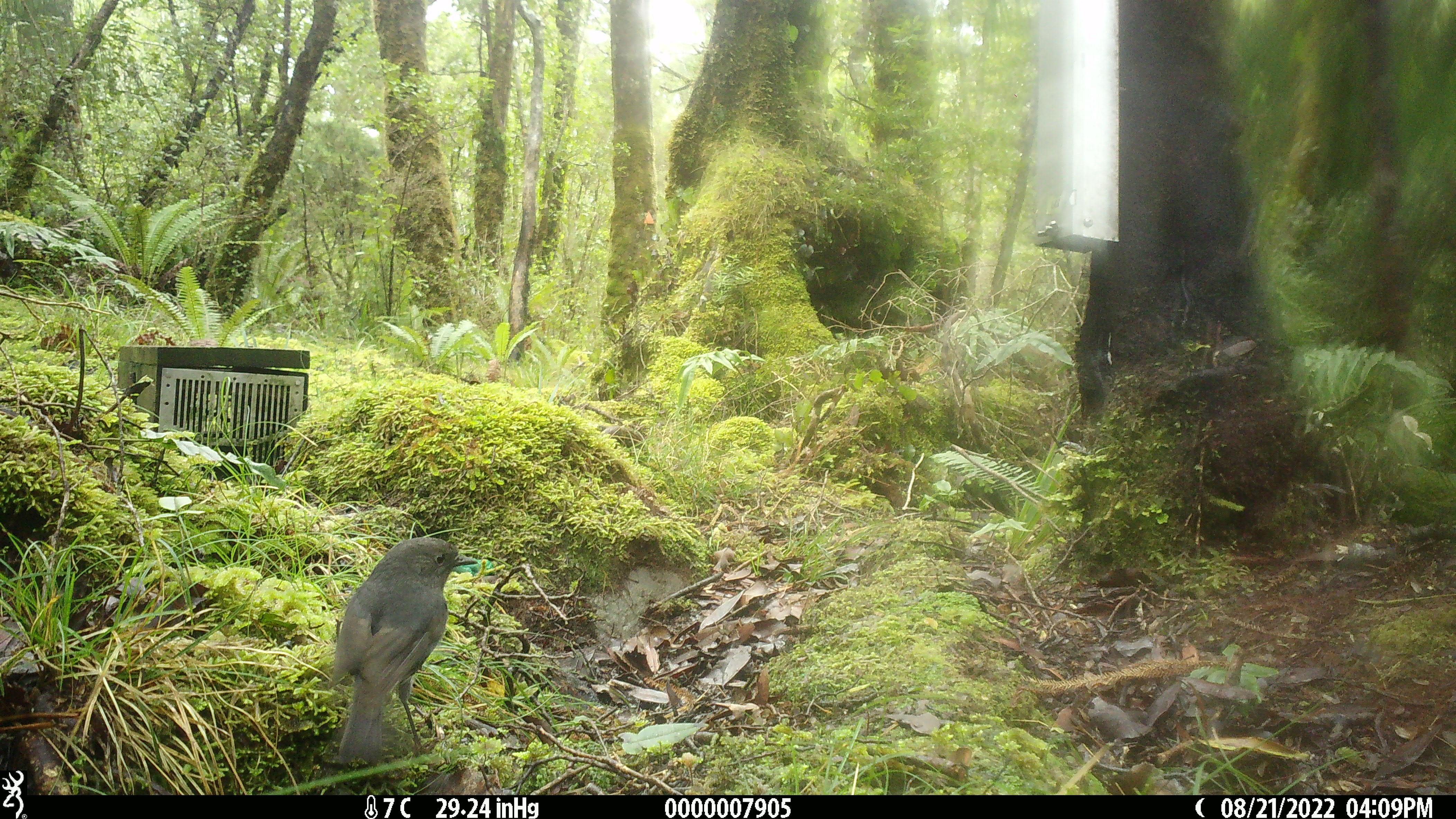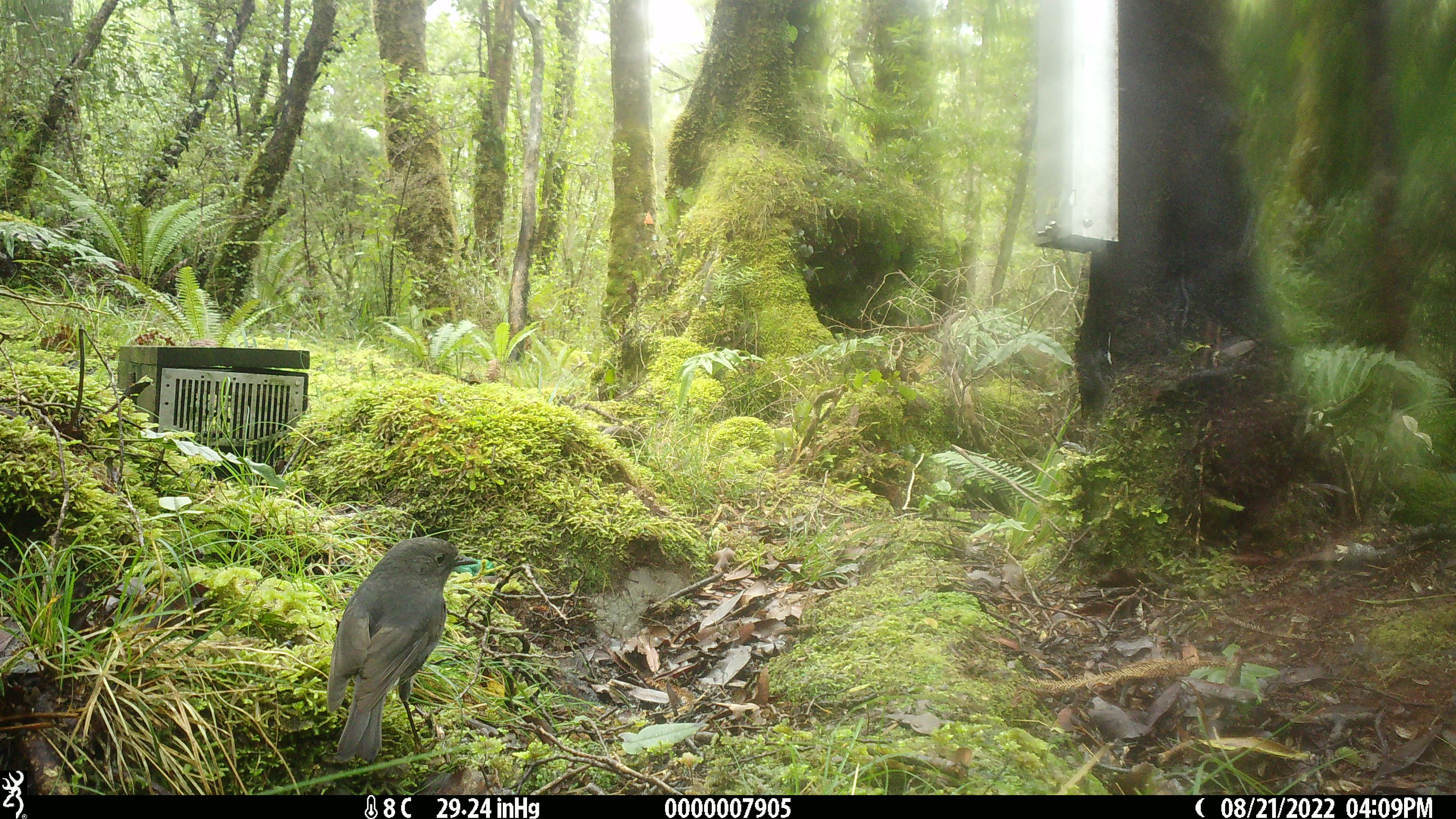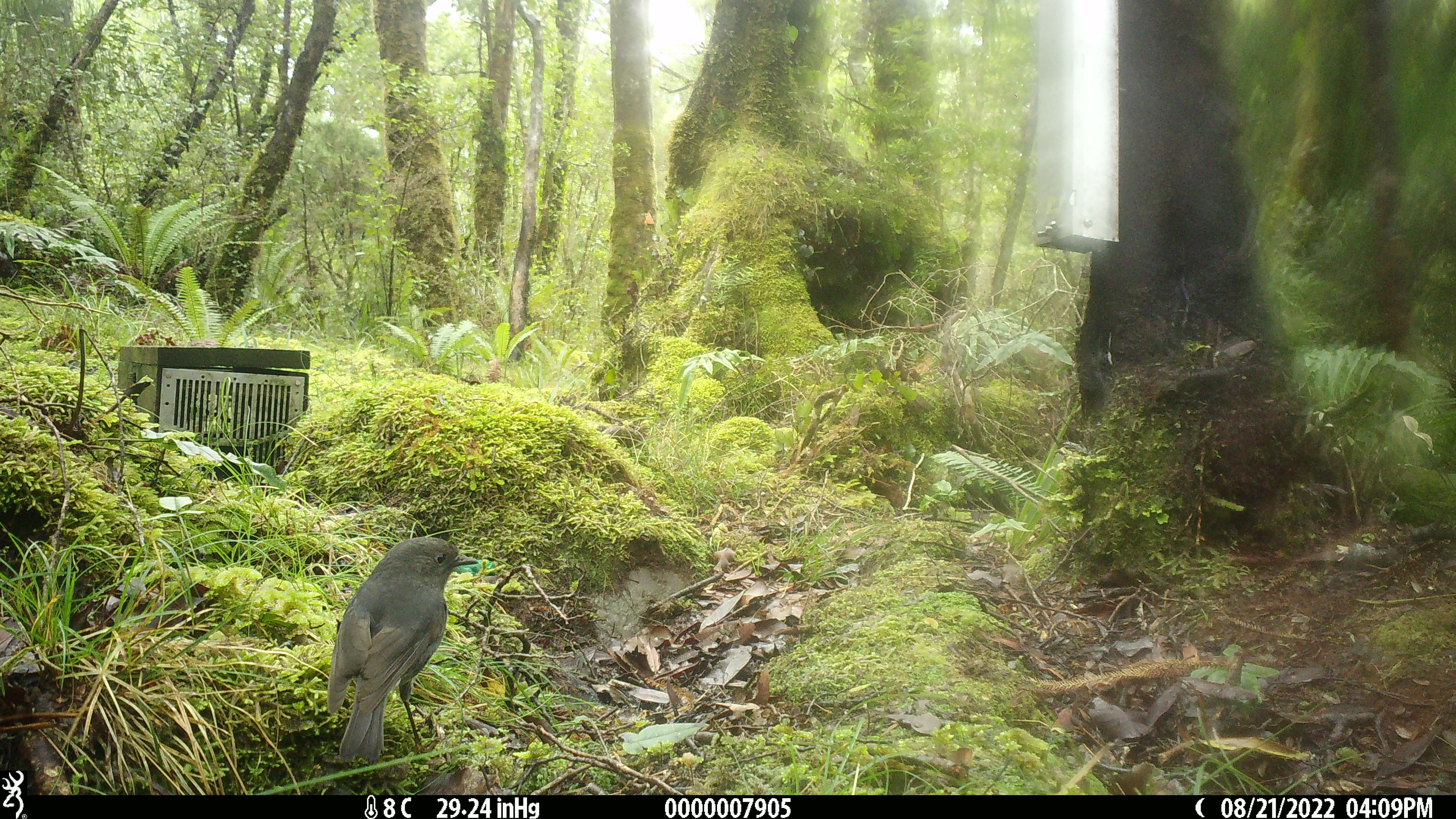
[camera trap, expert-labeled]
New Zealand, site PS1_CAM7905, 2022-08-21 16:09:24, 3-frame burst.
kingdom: Animalia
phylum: Chordata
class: Aves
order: Passeriformes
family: Petroicidae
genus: Petroica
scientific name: Petroica australis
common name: new zealand robin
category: robin